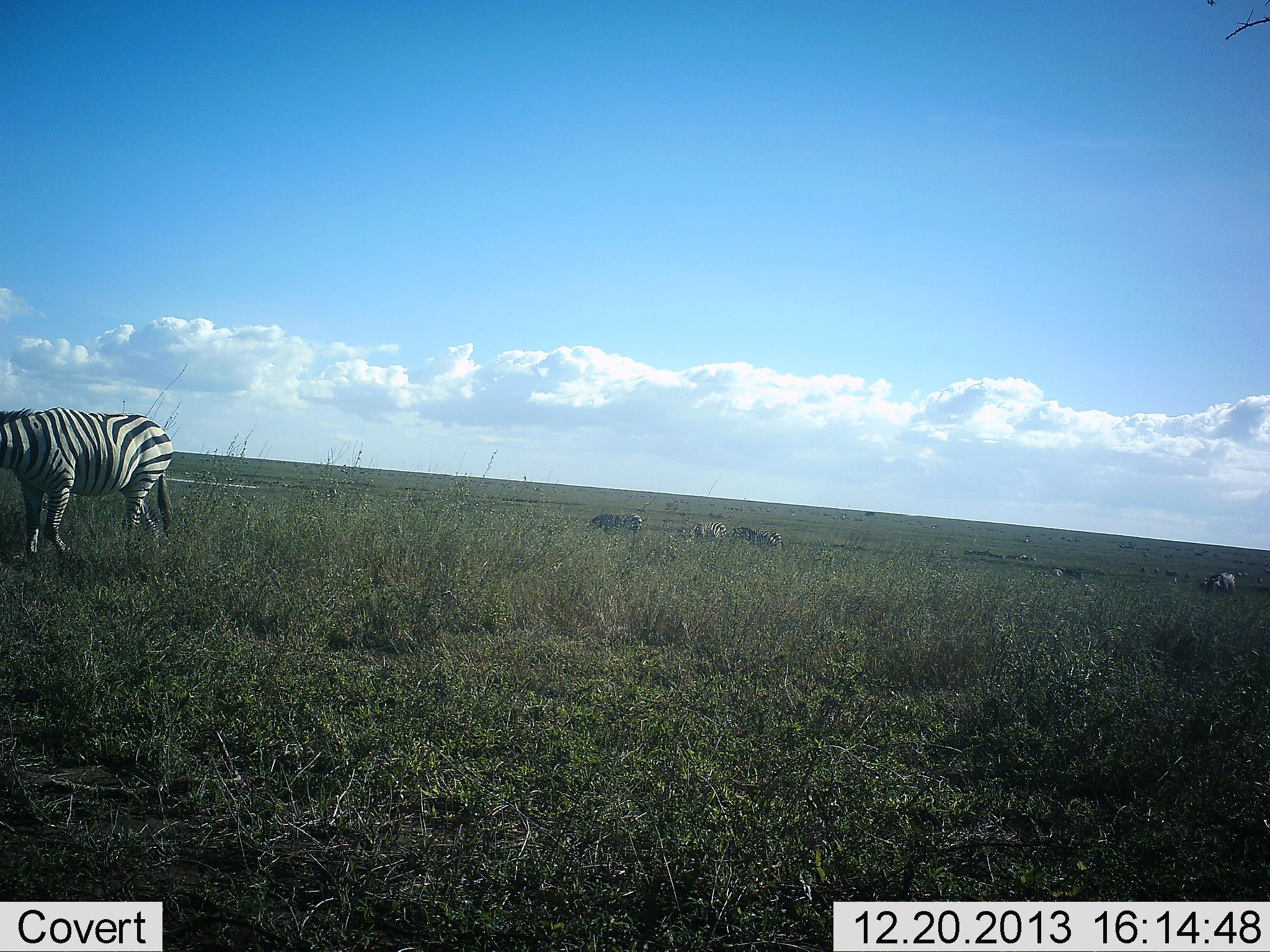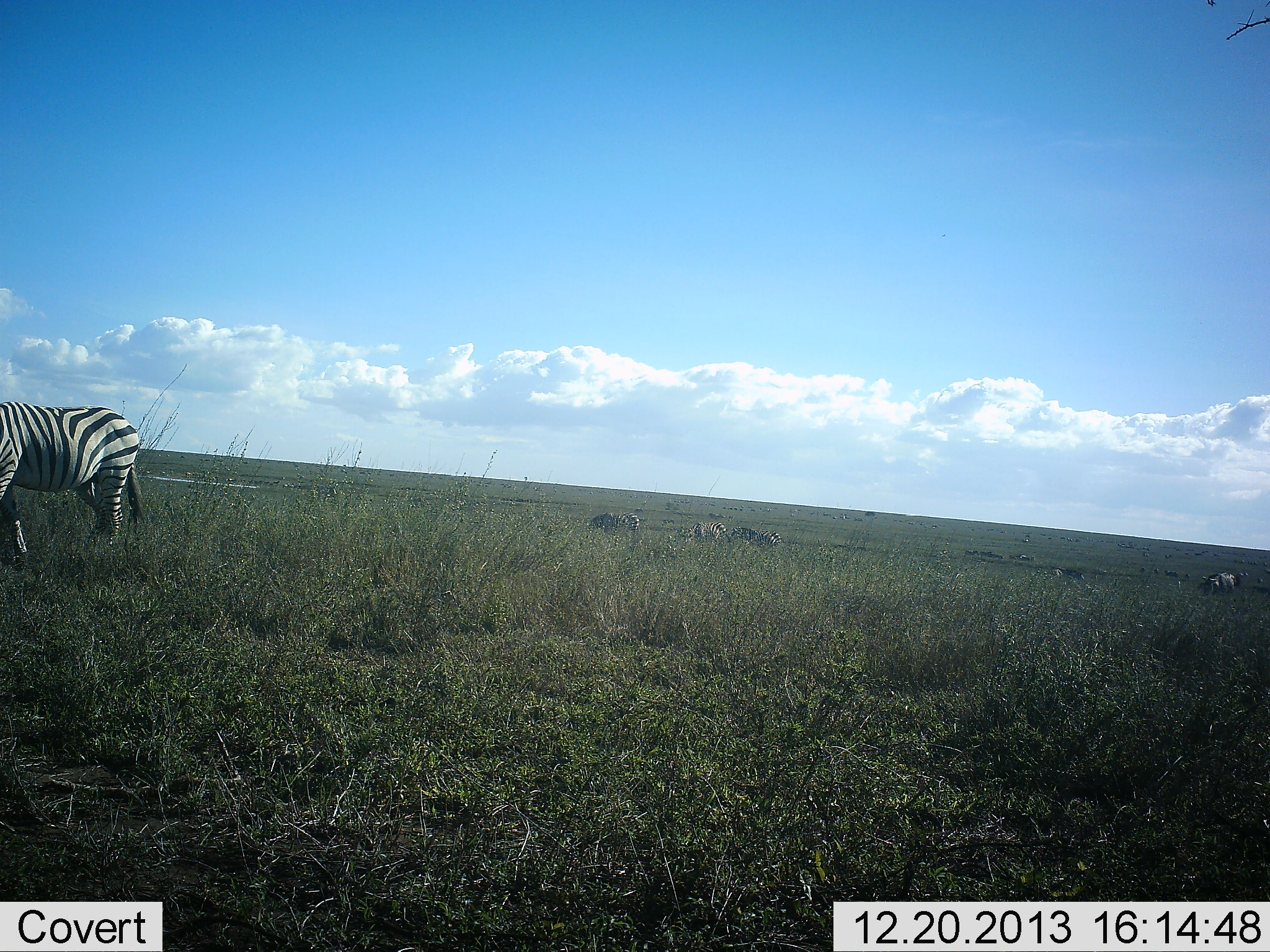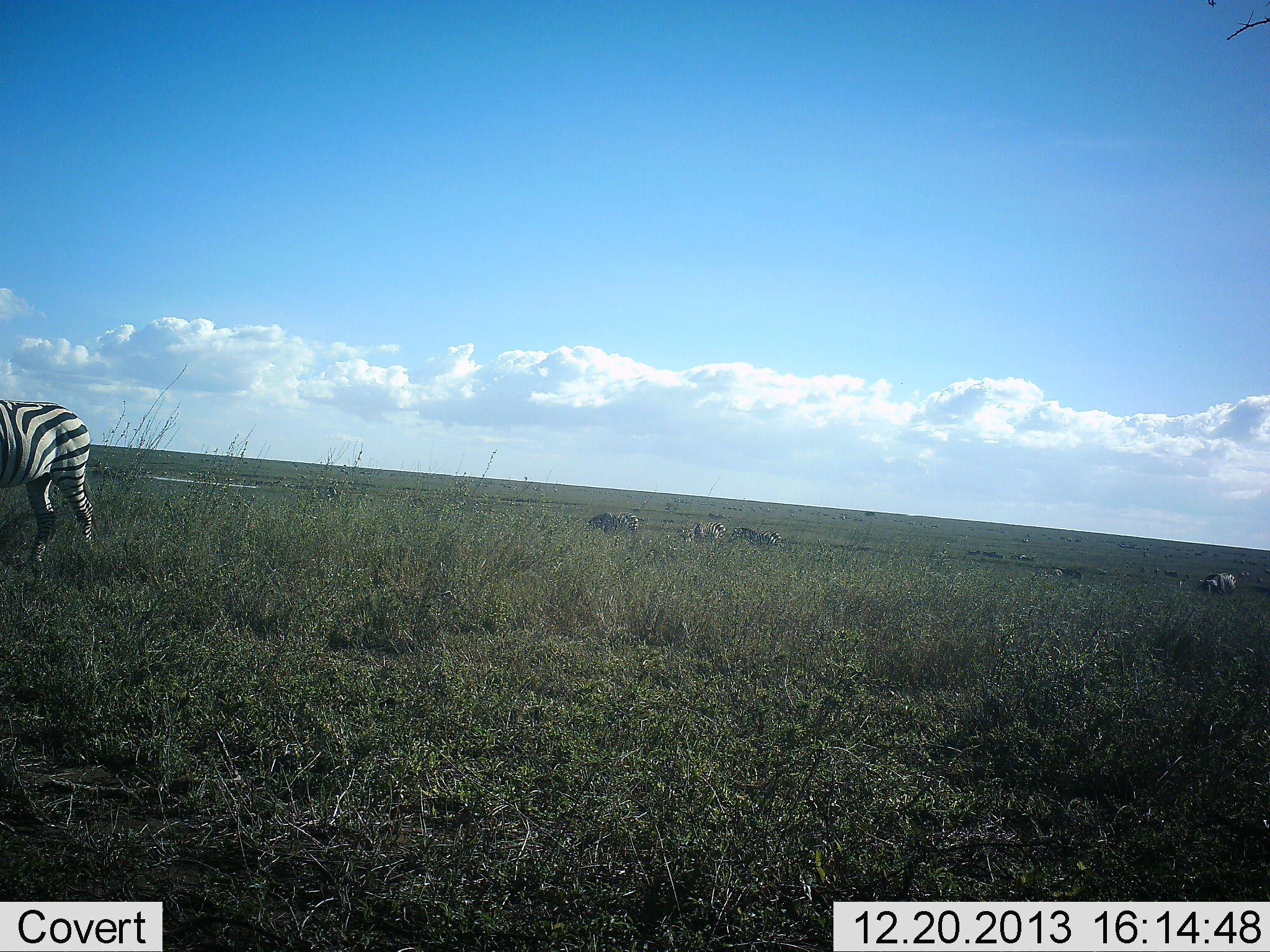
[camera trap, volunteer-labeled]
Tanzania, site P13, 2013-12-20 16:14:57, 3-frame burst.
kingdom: Animalia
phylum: Chordata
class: Mammalia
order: Perissodactyla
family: Equidae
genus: Equus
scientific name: Equus quagga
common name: plains zebra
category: zebra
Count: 4.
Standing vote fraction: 20%.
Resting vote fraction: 0%.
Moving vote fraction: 60%.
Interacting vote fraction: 0%.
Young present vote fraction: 0%.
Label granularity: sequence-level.